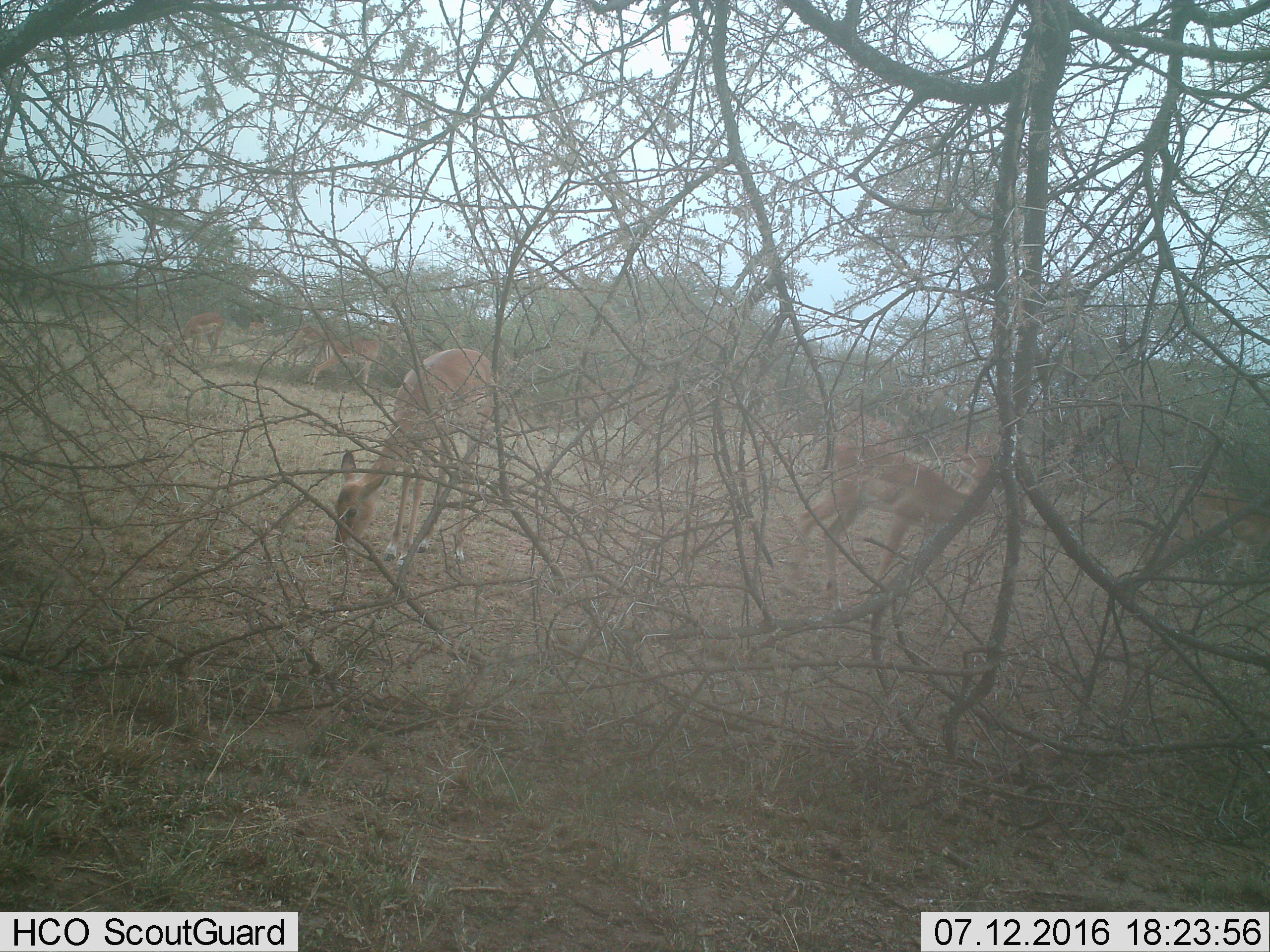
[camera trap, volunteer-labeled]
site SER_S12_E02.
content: unidentified animal